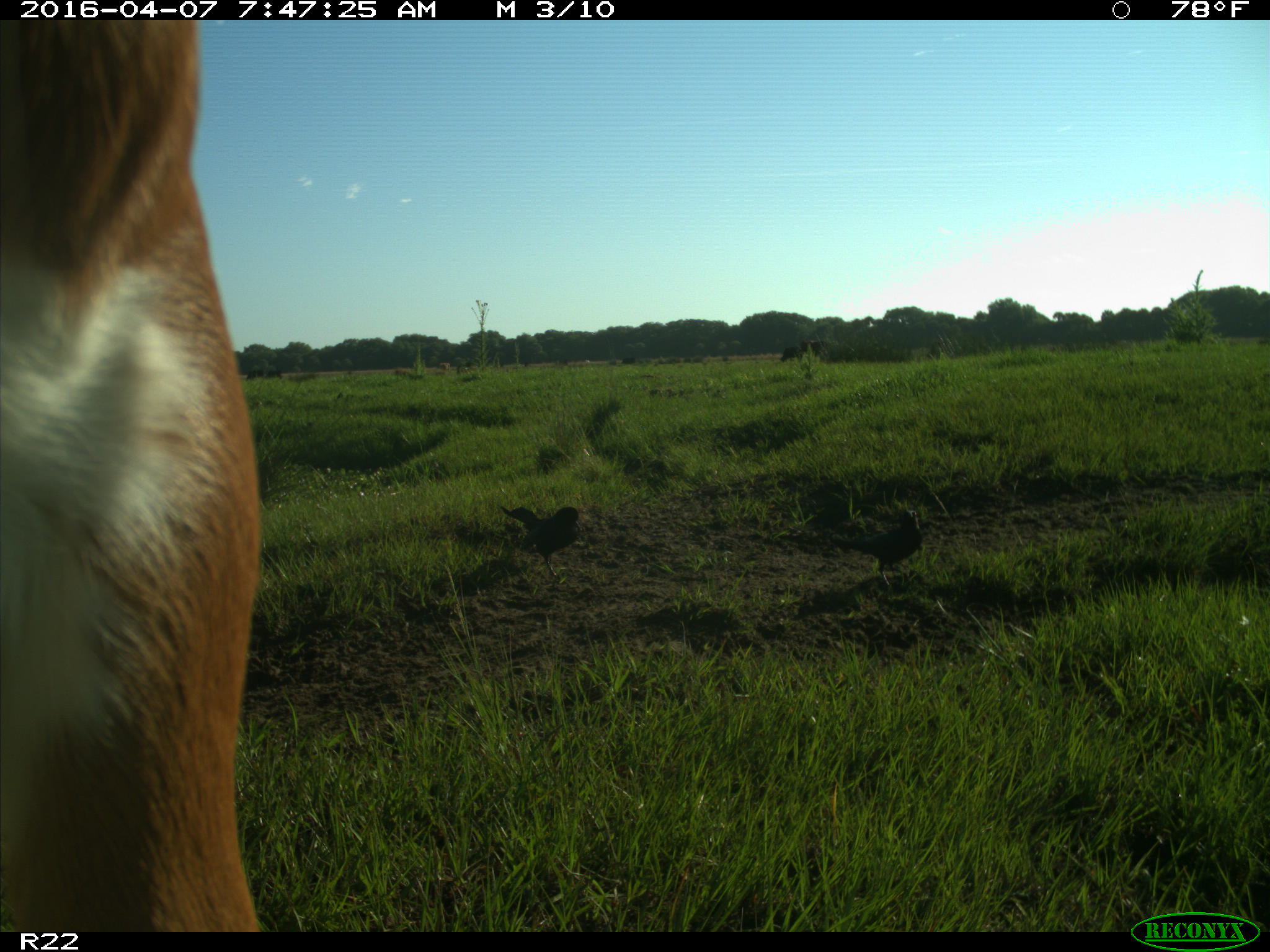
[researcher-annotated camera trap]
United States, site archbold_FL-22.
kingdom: Animalia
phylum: Chordata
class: Mammalia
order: Artiodactyla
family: Bovidae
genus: Bos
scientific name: Bos taurus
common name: domestic cow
Bos taurus (domestic cow).